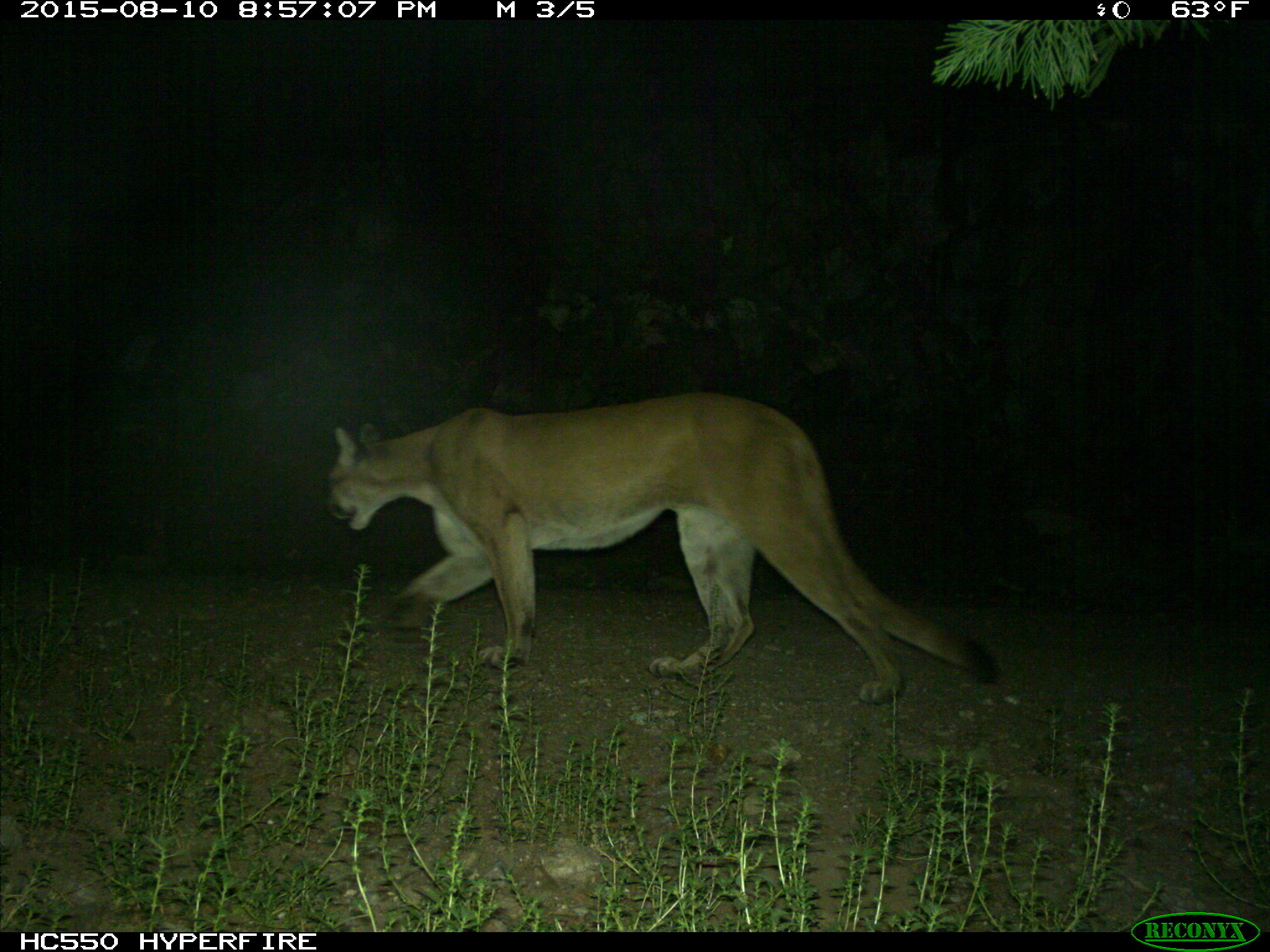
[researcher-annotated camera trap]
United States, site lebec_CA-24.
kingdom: Animalia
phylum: Chordata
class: Mammalia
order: Carnivora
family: Felidae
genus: Puma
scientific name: Puma concolor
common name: mountain lion